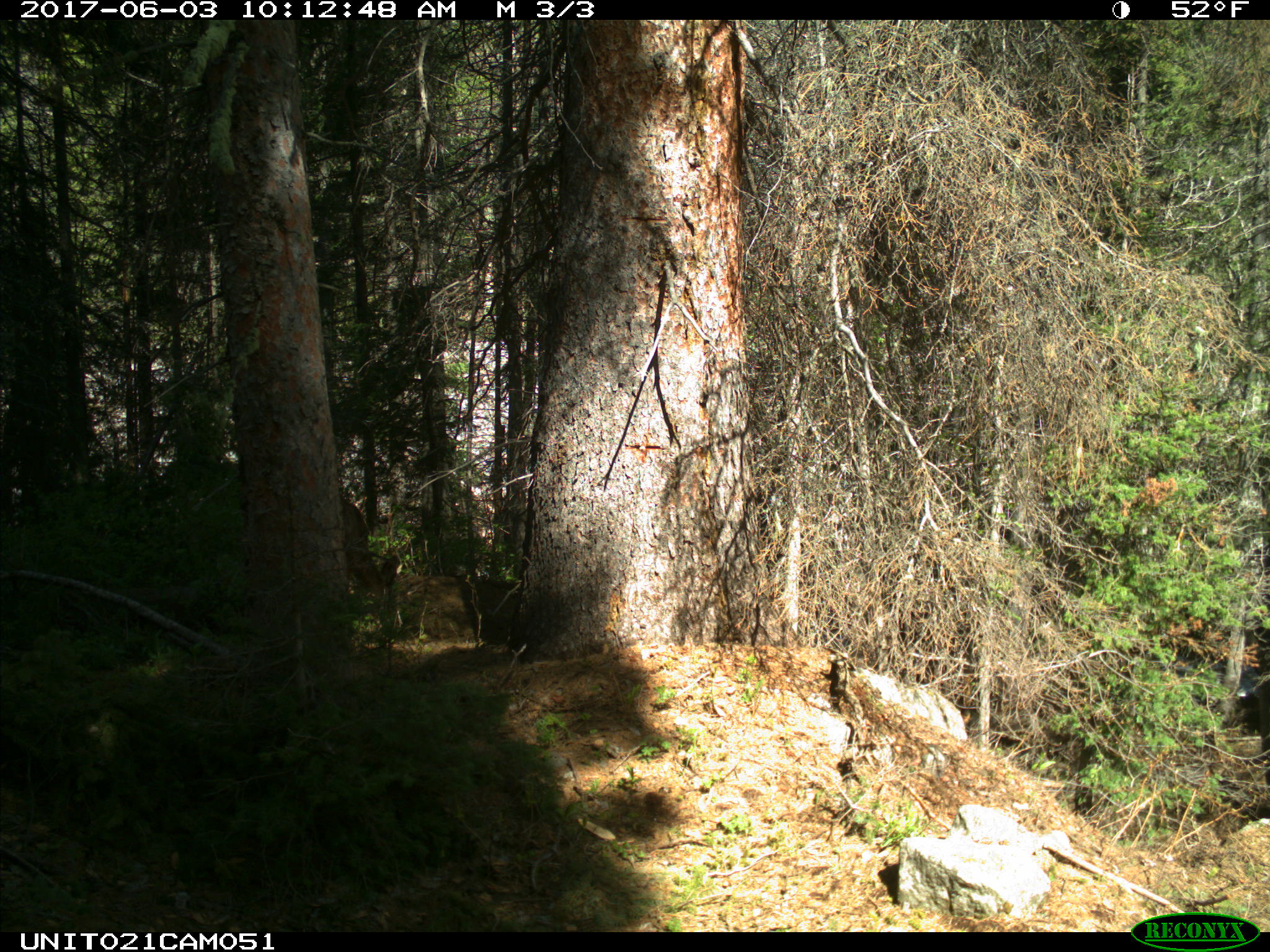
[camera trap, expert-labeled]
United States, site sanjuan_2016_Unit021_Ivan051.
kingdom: Animalia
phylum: Chordata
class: Mammalia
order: Artiodactyla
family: Cervidae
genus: Odocoileus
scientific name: Odocoileus hemionus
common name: mule deer